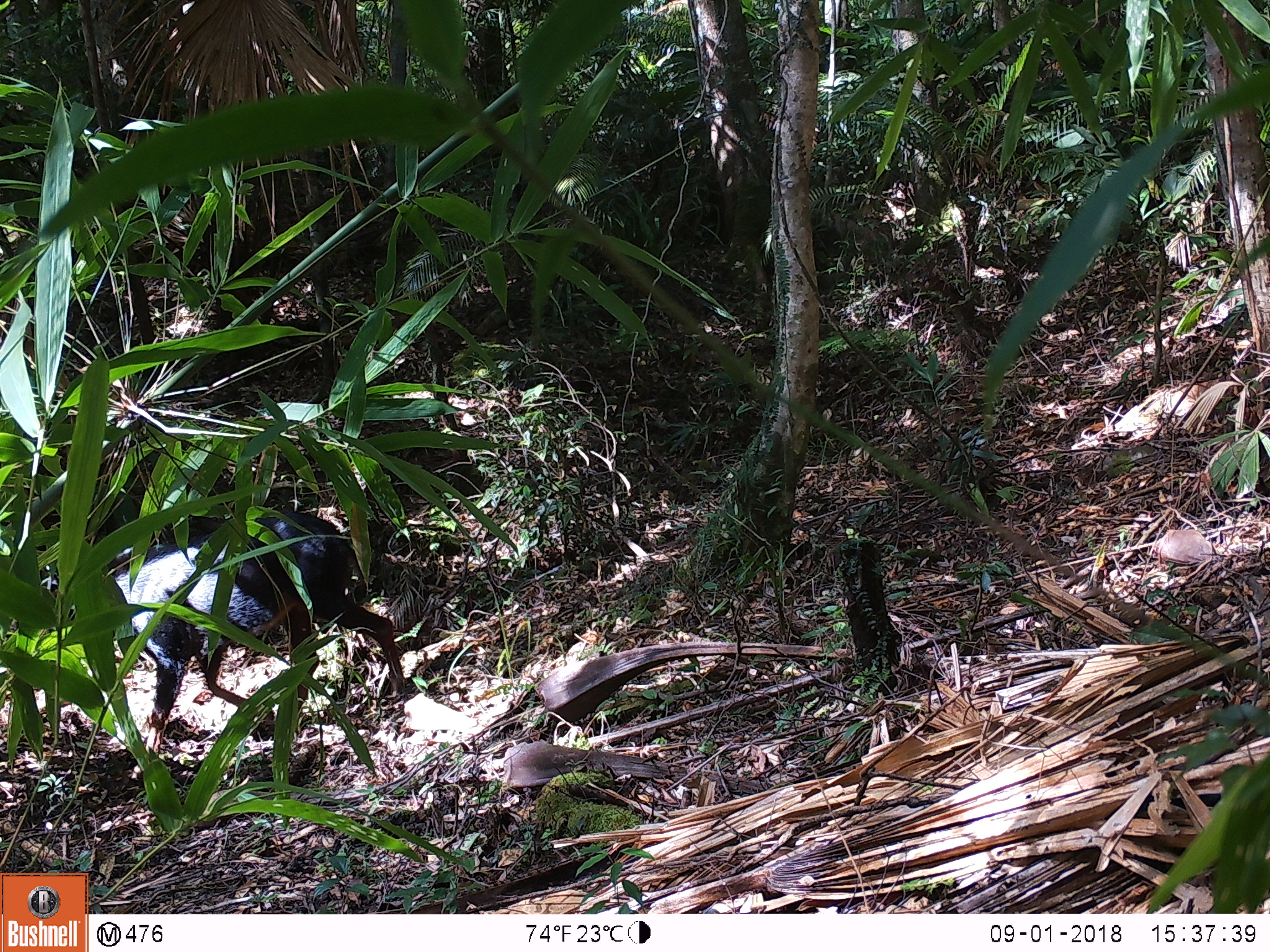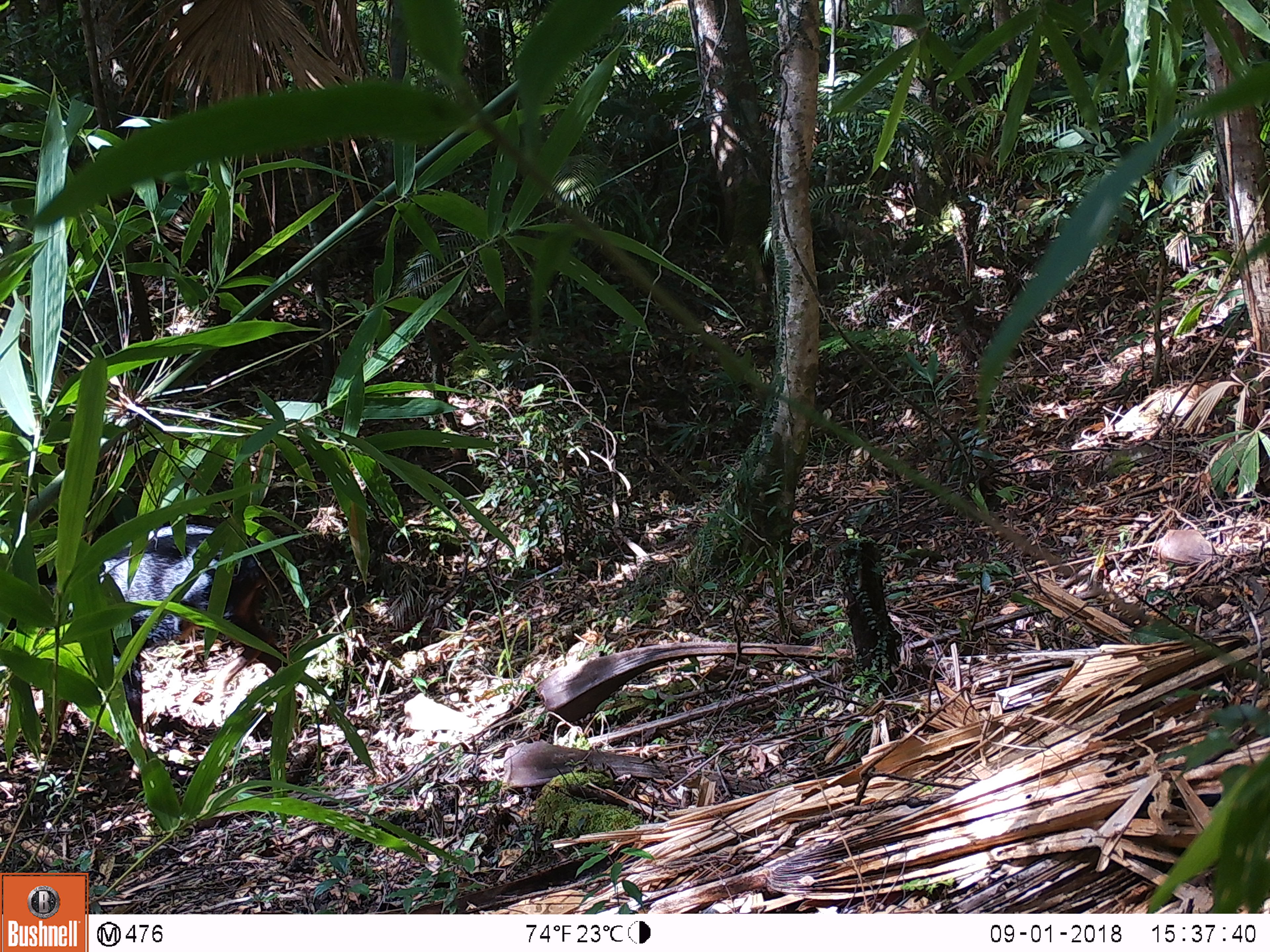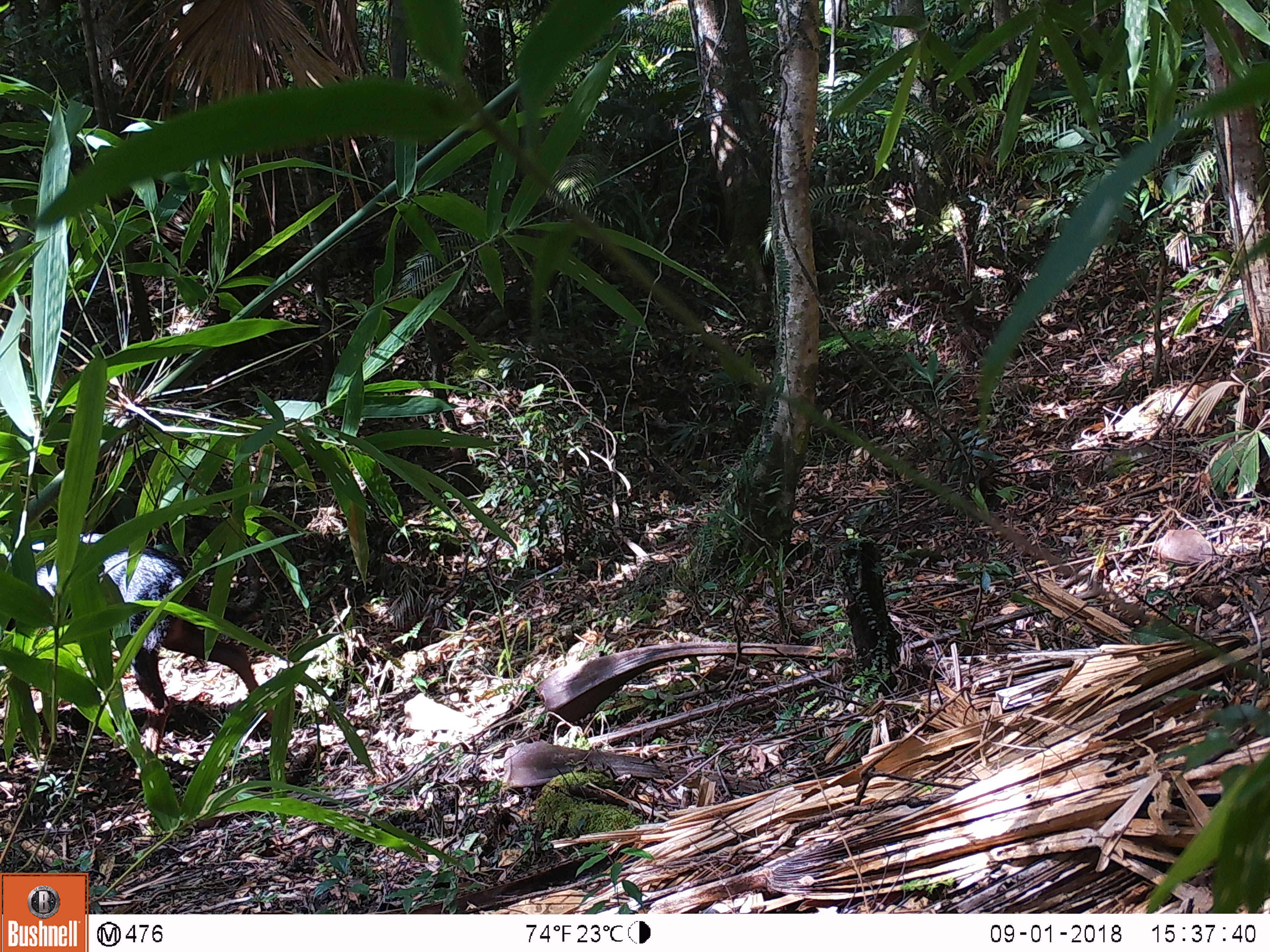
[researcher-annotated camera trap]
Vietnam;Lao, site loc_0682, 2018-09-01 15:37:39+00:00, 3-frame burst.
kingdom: Animalia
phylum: Chordata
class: Mammalia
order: Artiodactyla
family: Bovidae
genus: Capricornis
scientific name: Capricornis sumatraensis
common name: chinese serow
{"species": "chinese serow (Capricornis sumatraensis)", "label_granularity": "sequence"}